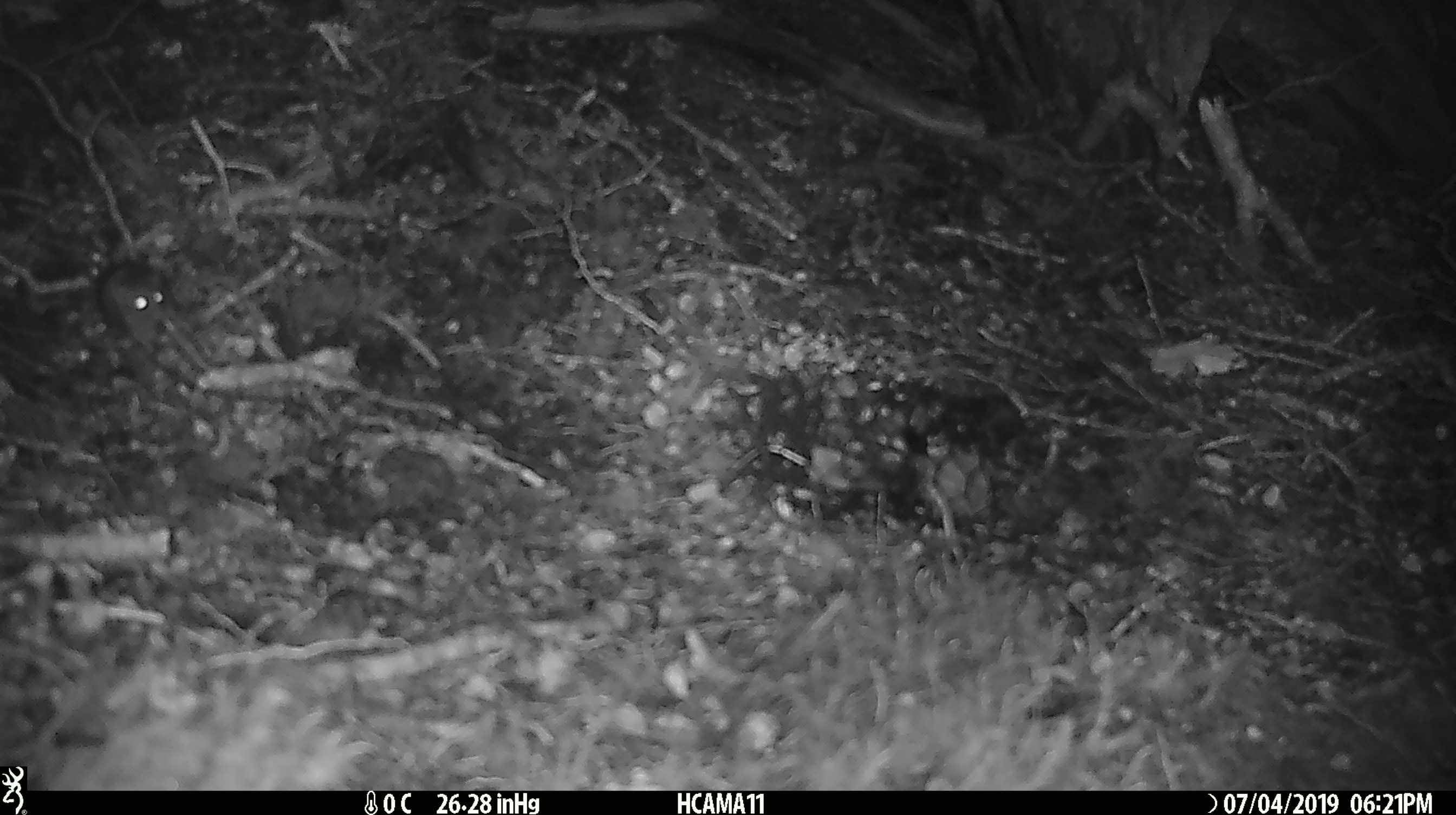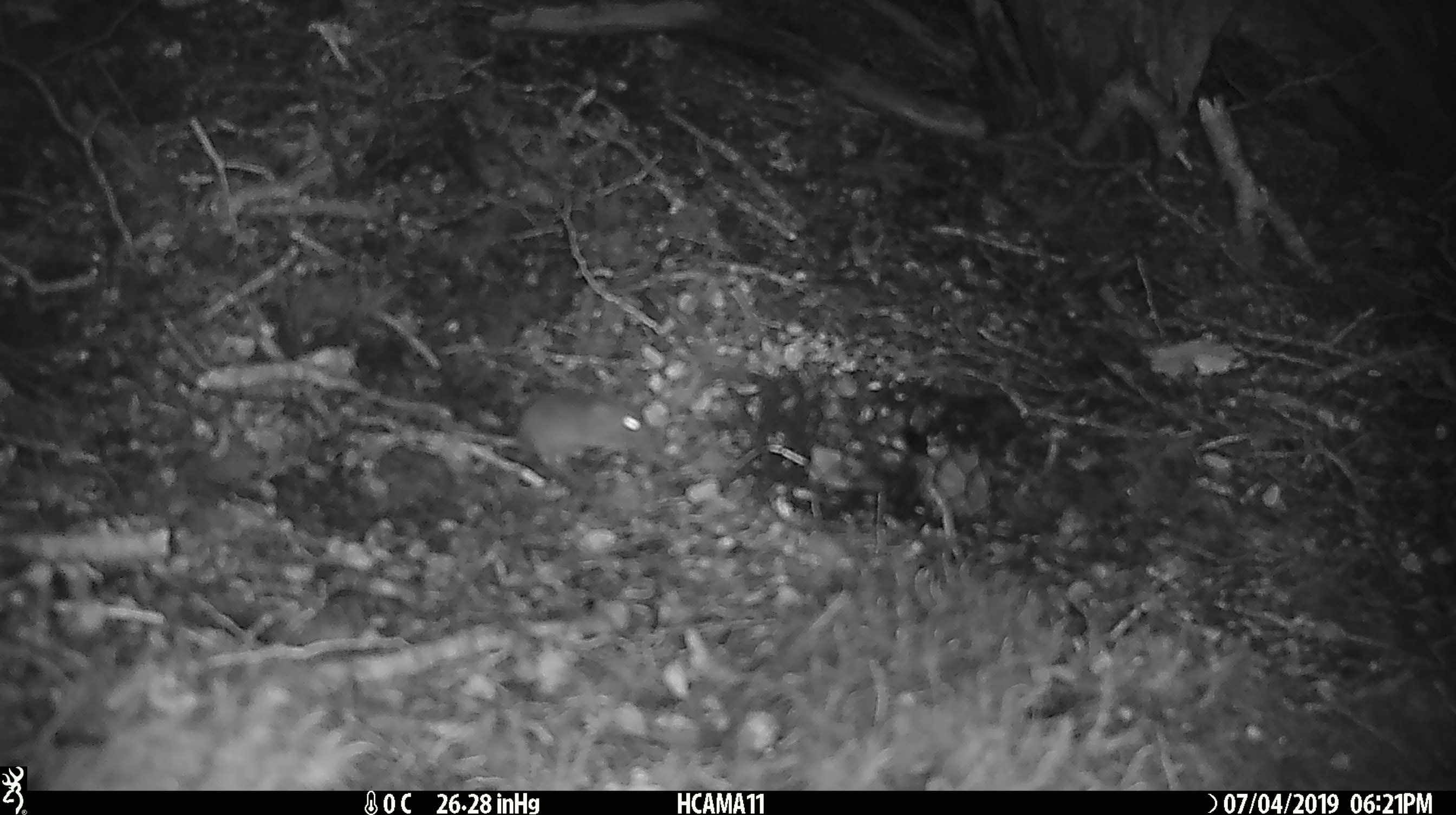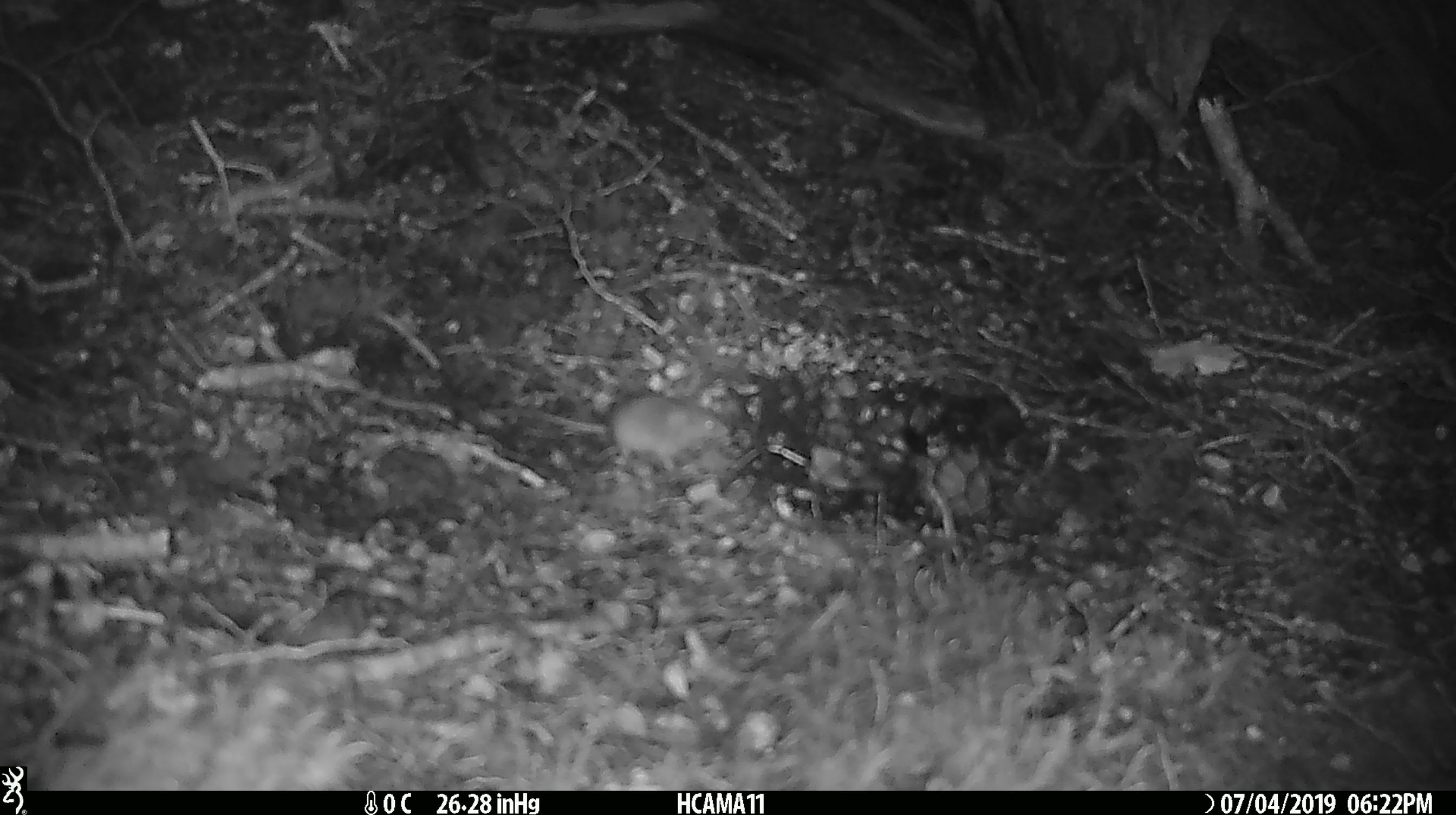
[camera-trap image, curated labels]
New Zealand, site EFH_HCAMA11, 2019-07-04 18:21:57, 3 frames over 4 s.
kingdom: Animalia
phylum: Chordata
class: Mammalia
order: Rodentia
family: Muridae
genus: Mus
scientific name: Mus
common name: mouse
Mouse (Mus).